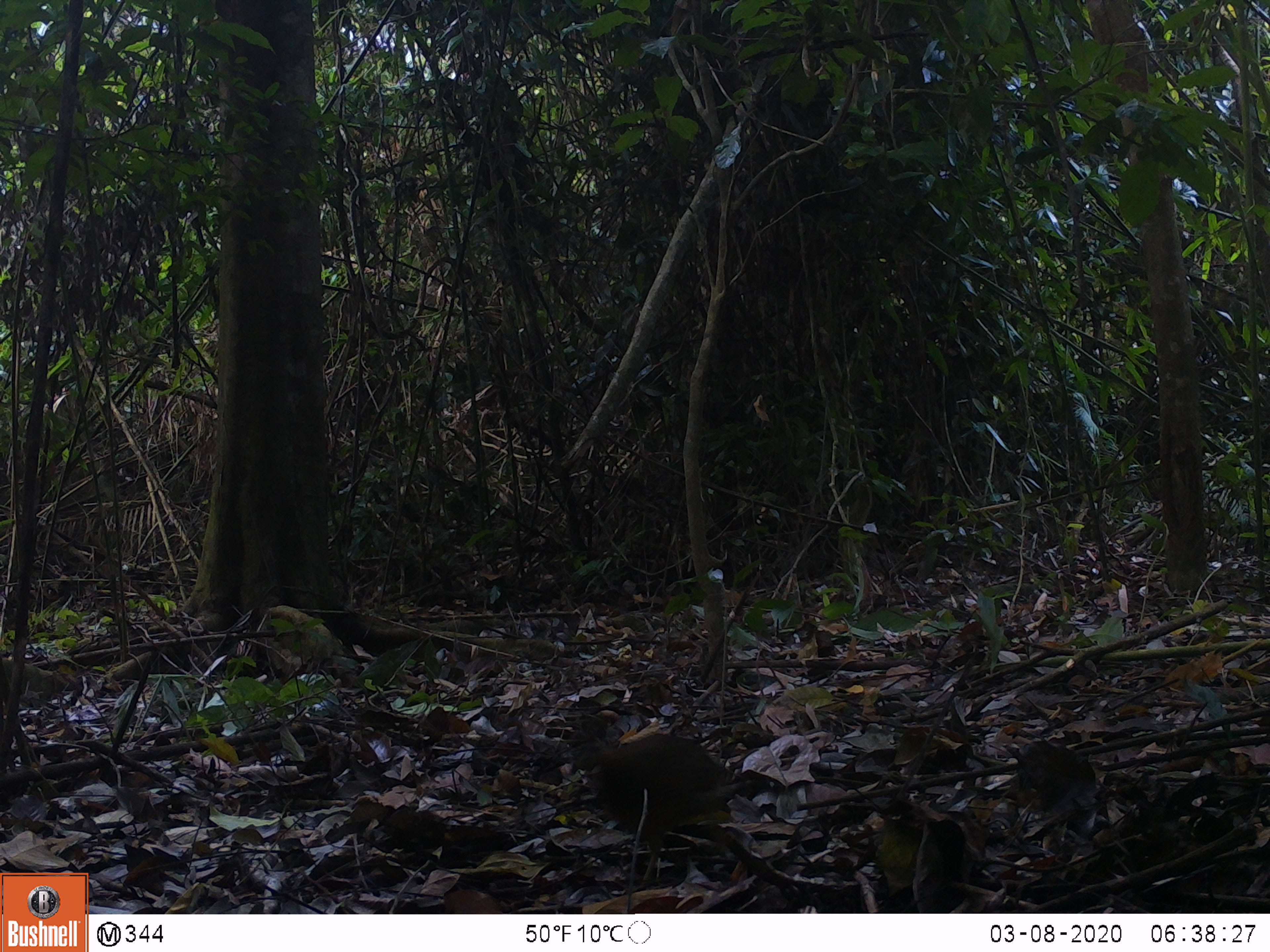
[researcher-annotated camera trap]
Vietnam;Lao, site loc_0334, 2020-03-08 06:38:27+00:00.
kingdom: Animalia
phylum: Chordata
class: Aves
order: Galliformes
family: Phasianidae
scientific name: Phasianidae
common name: partridge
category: unidentified partridge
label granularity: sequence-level